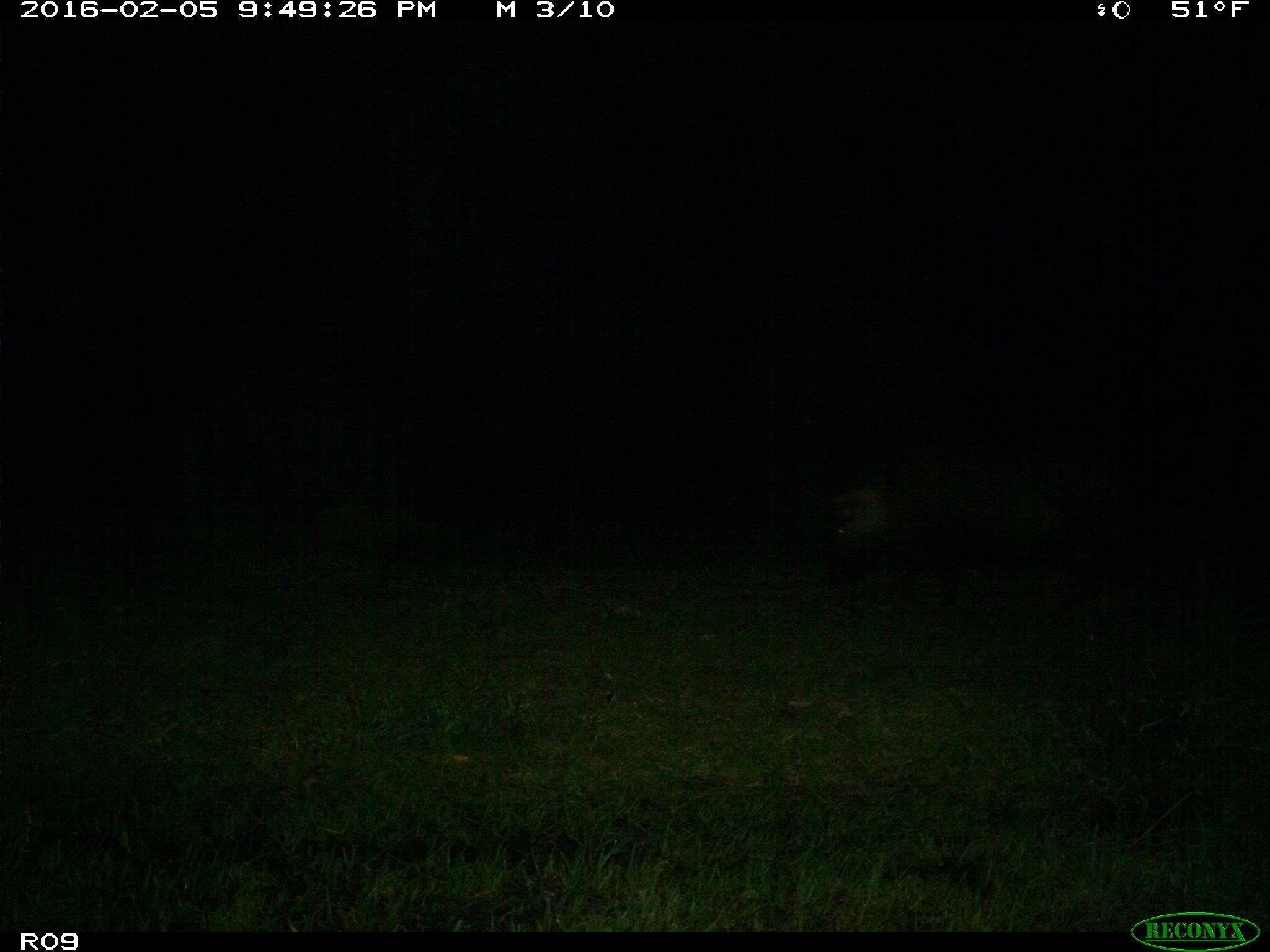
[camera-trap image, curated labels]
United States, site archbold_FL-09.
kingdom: Animalia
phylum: Chordata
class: Mammalia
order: Artiodactyla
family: Suidae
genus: Sus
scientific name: Sus scrofa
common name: wild boar